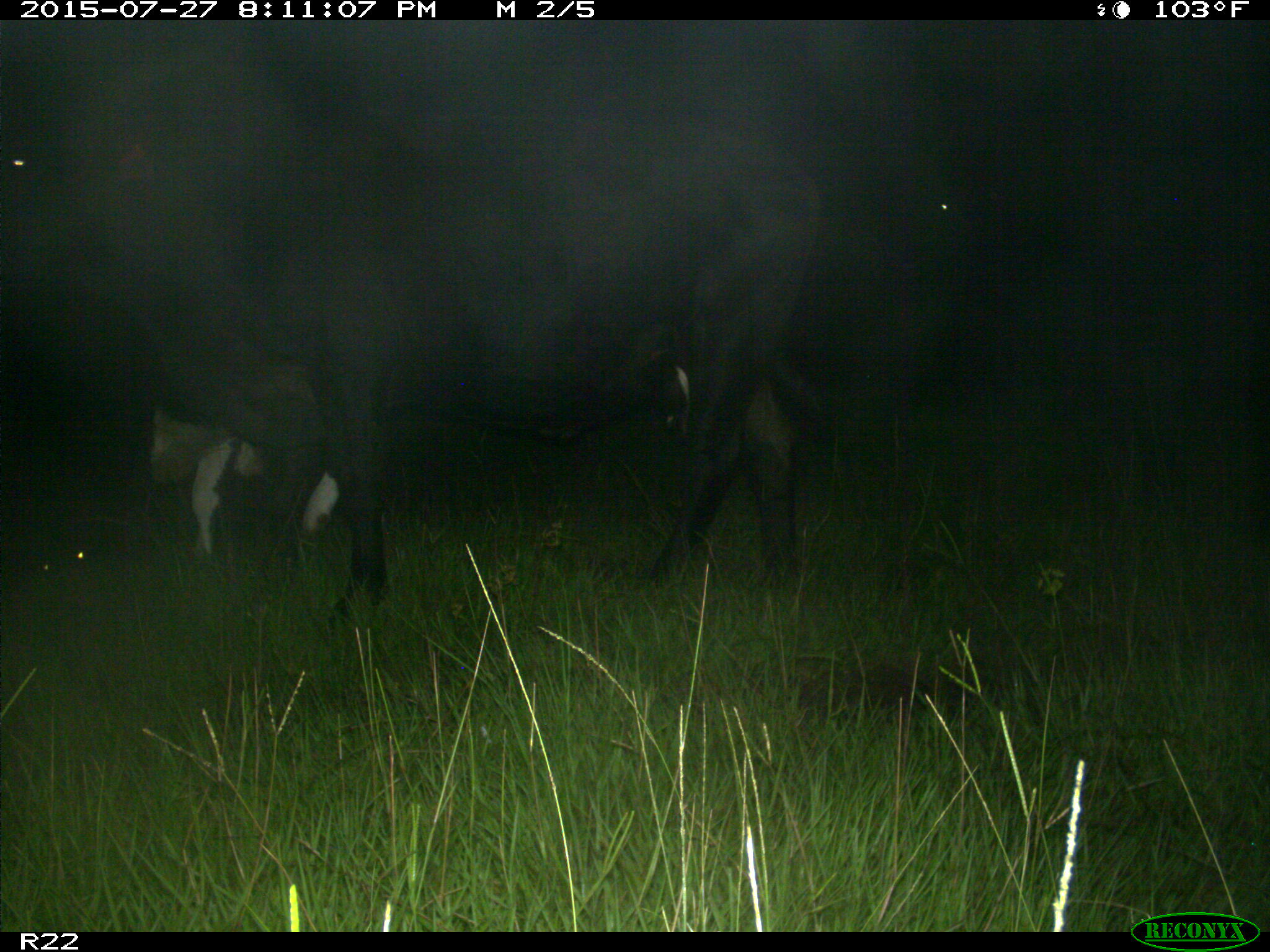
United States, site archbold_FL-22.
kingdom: Animalia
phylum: Chordata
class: Aves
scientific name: Aves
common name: birds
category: unidentified bird